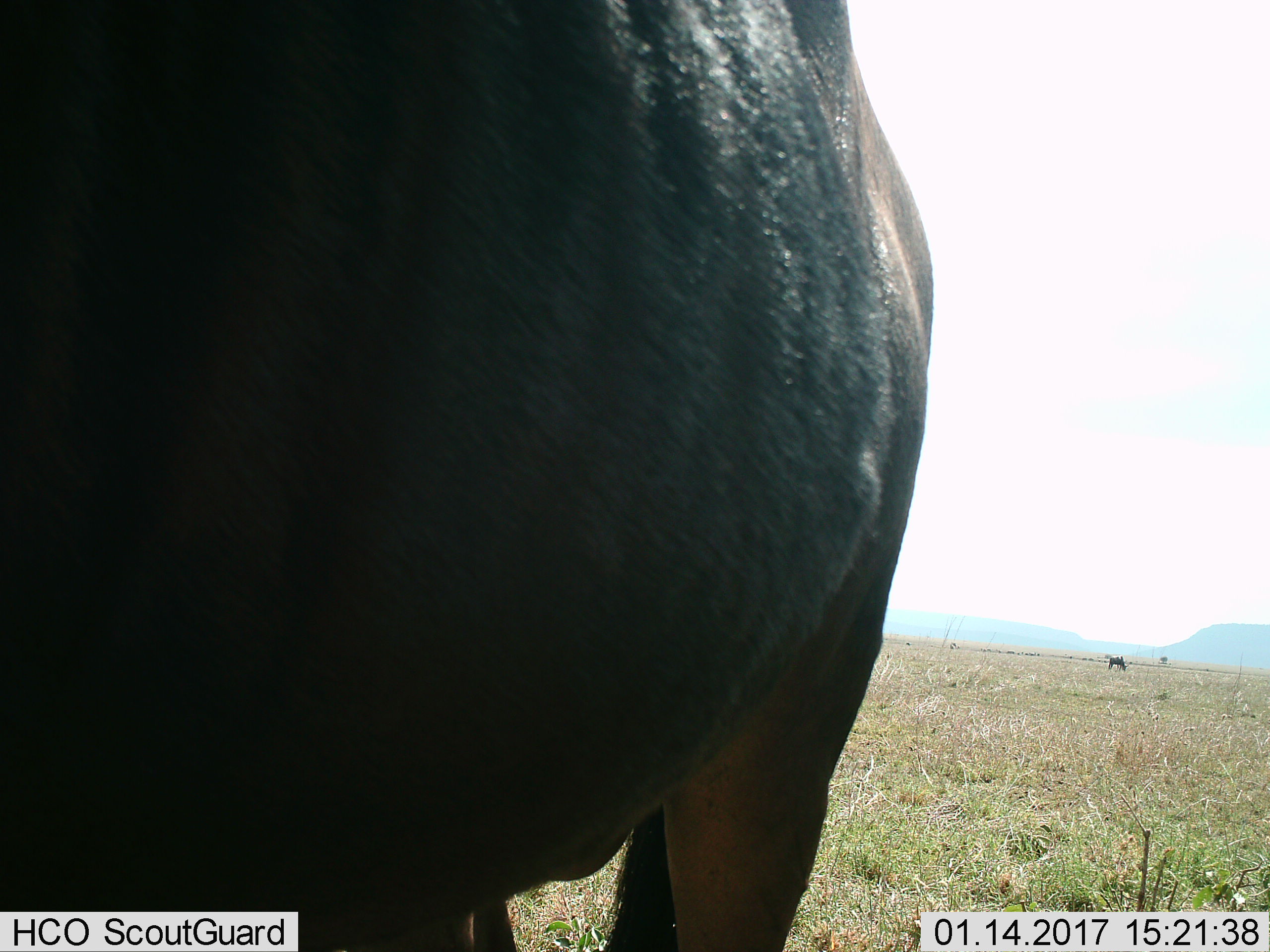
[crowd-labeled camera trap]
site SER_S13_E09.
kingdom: Animalia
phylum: Chordata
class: Mammalia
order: Artiodactyla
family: Bovidae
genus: Connochaetes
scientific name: Connochaetes taurinus taurinus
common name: blue wildebeest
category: wildebeestblue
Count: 2.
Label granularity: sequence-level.